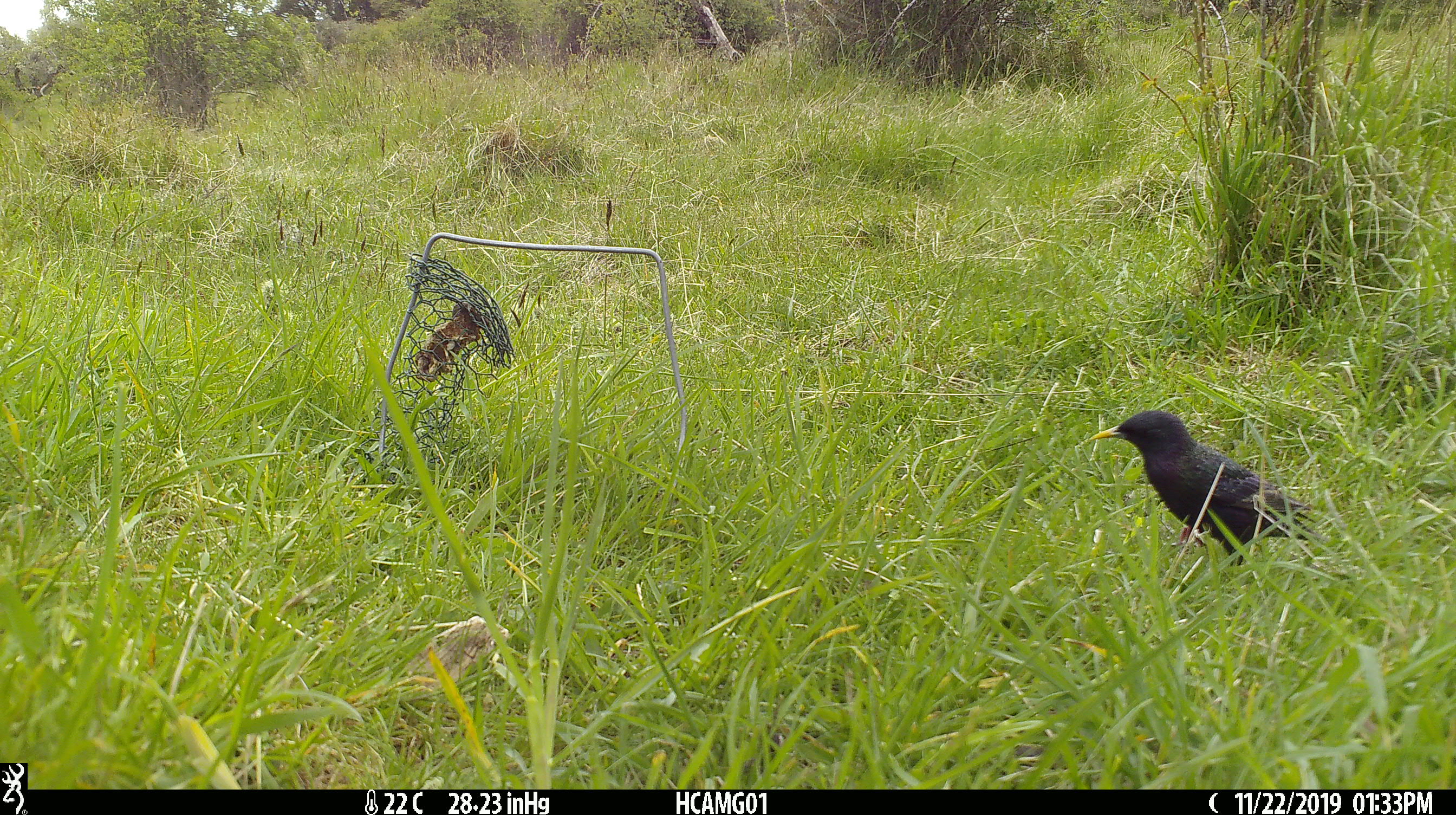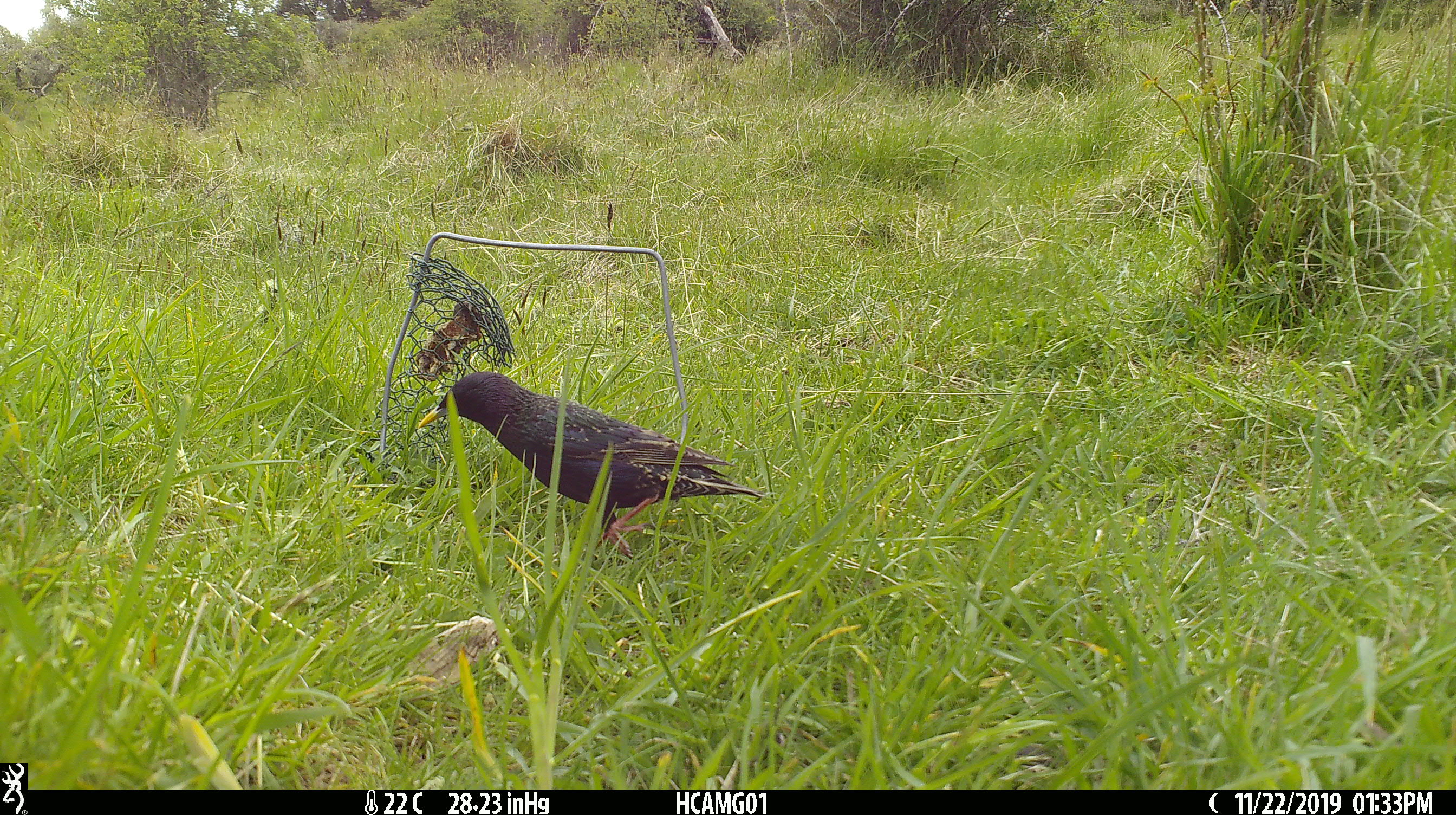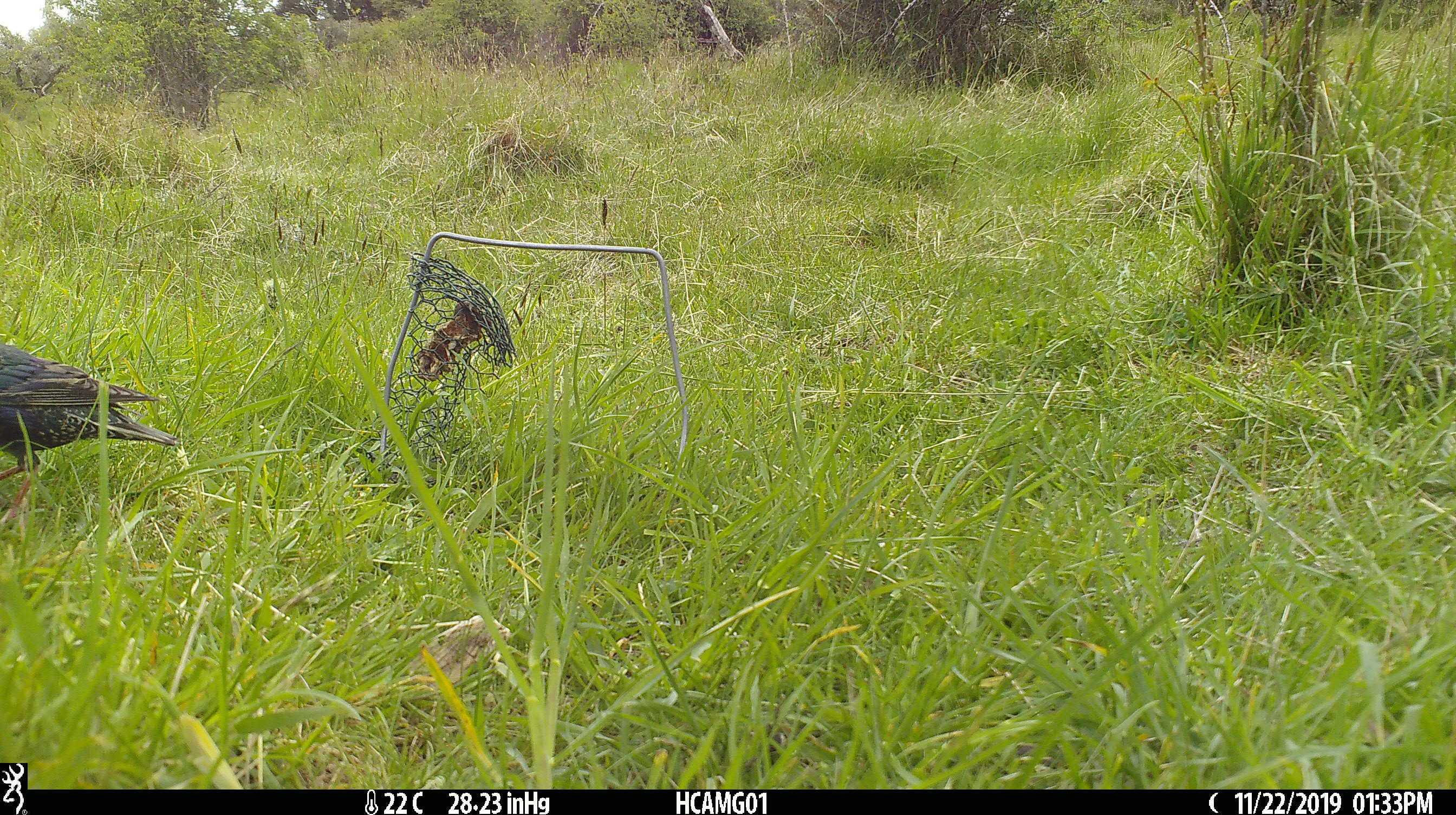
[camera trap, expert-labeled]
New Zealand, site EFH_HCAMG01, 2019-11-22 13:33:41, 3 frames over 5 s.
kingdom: Animalia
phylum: Chordata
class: Aves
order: Passeriformes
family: Sturnidae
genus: Sturnus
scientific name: Sturnus vulgaris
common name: european starling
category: starling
Starling (european starling) (Sturnus vulgaris).